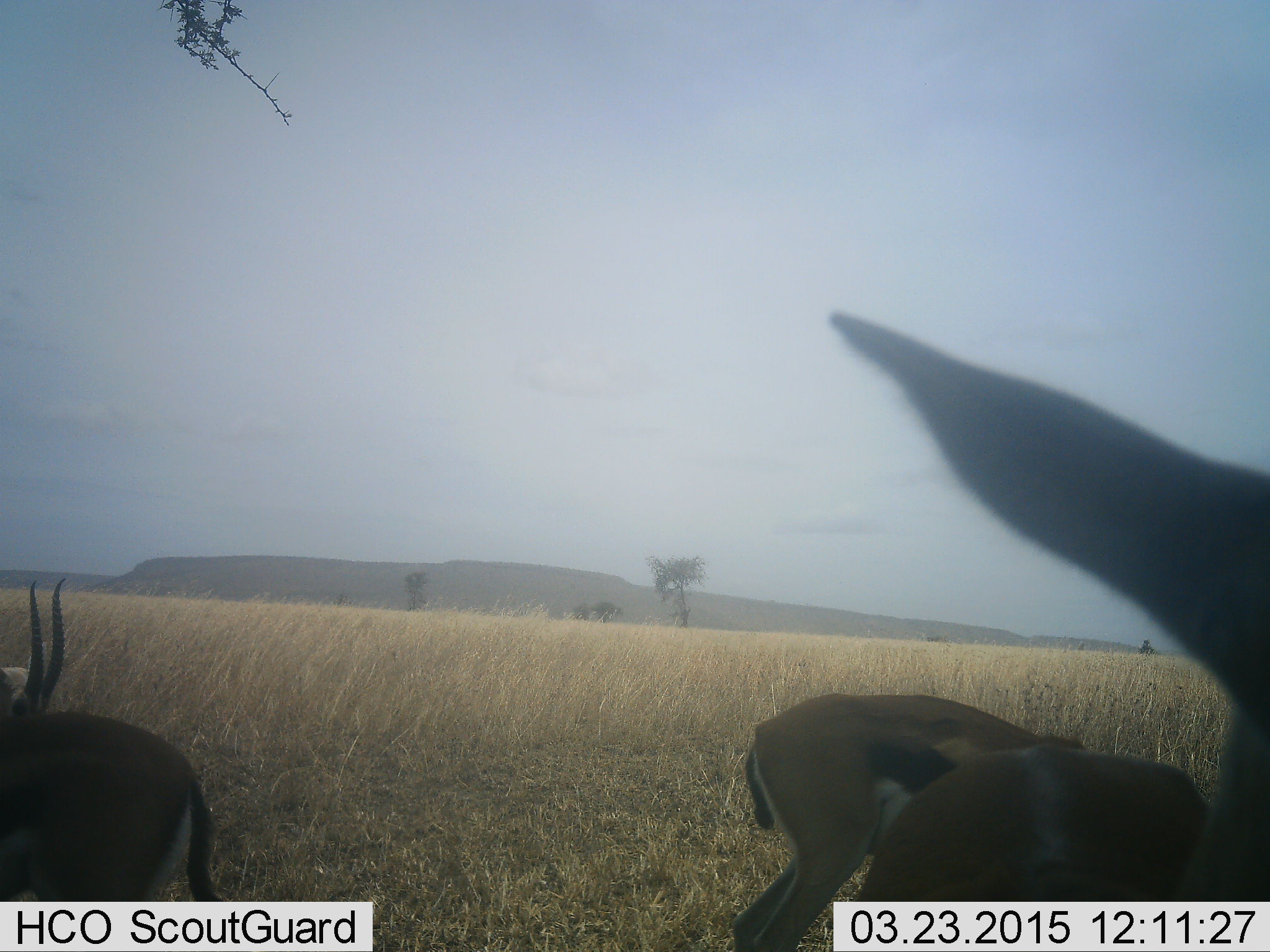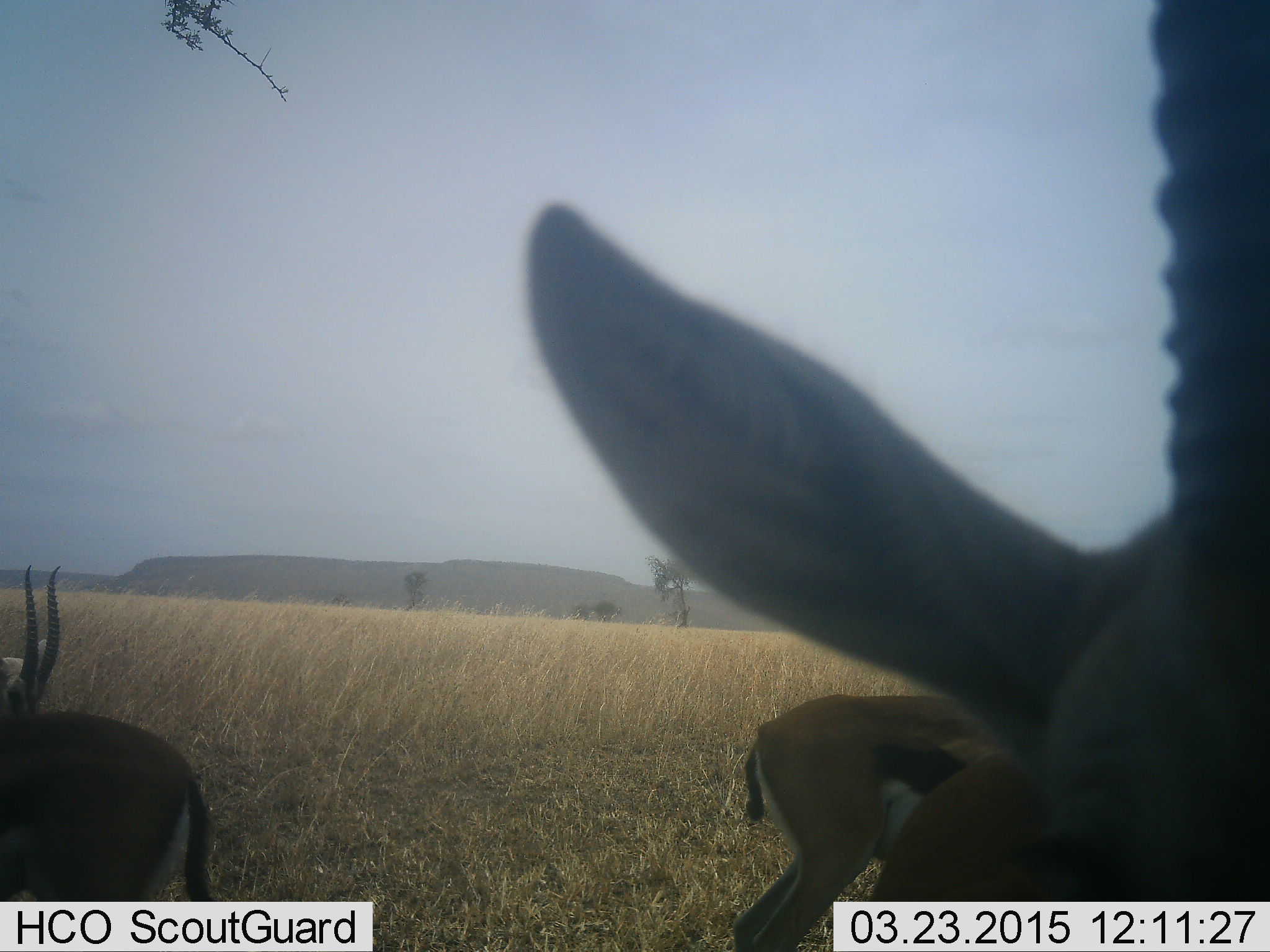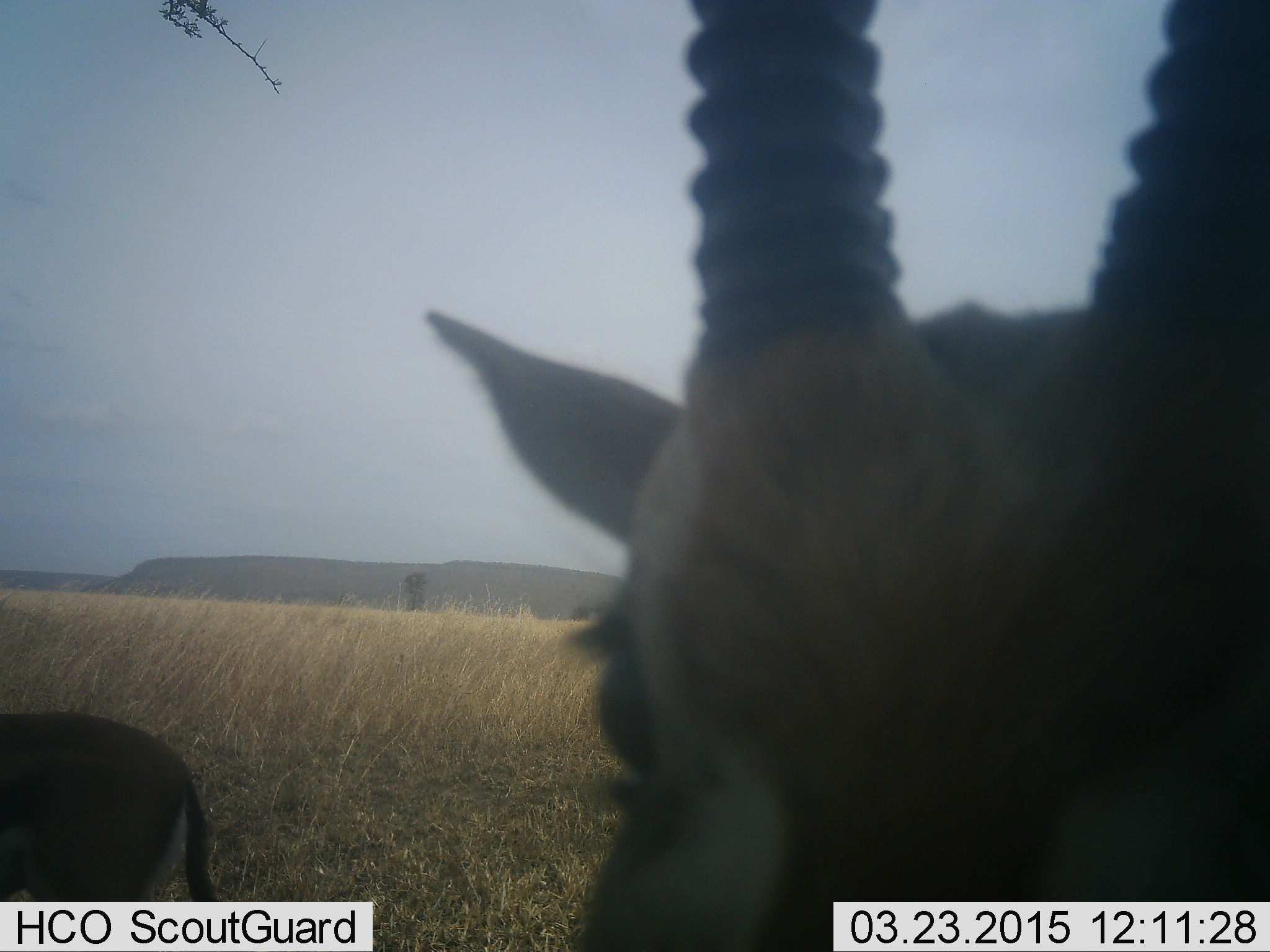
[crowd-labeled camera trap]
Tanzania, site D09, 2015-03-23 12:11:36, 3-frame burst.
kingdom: Animalia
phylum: Chordata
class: Mammalia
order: Artiodactyla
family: Bovidae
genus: Eudorcas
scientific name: Eudorcas thomsonii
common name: thomson's gazelle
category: gazellethomsons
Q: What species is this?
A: Gazellethomsons (thomson's gazelle) (Eudorcas thomsonii).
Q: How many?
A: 4.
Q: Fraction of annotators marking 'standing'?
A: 90%.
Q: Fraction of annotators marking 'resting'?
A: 10%.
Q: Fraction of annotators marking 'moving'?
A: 30%.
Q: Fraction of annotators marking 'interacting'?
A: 0%.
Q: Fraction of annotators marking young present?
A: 0%.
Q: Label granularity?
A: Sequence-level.